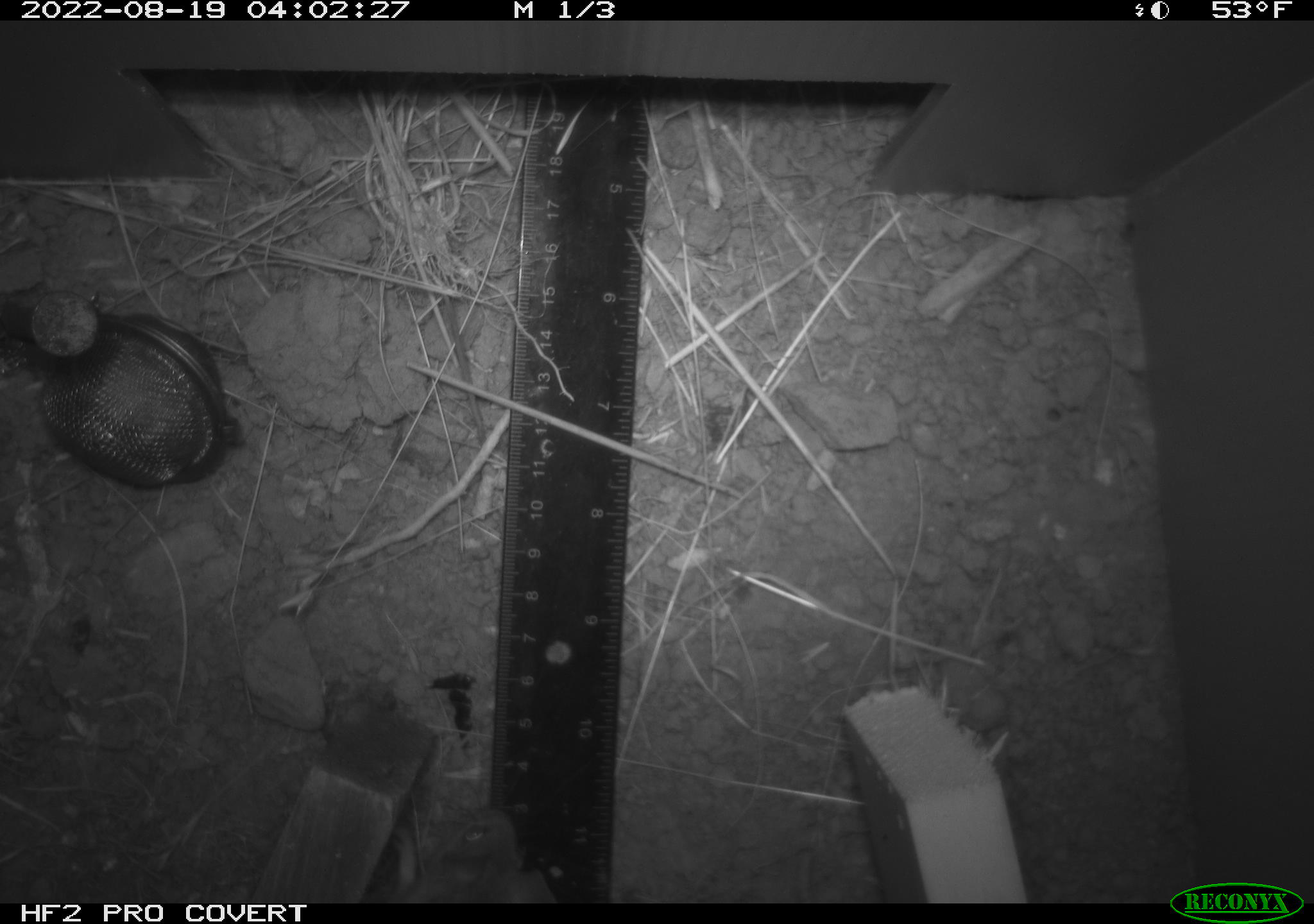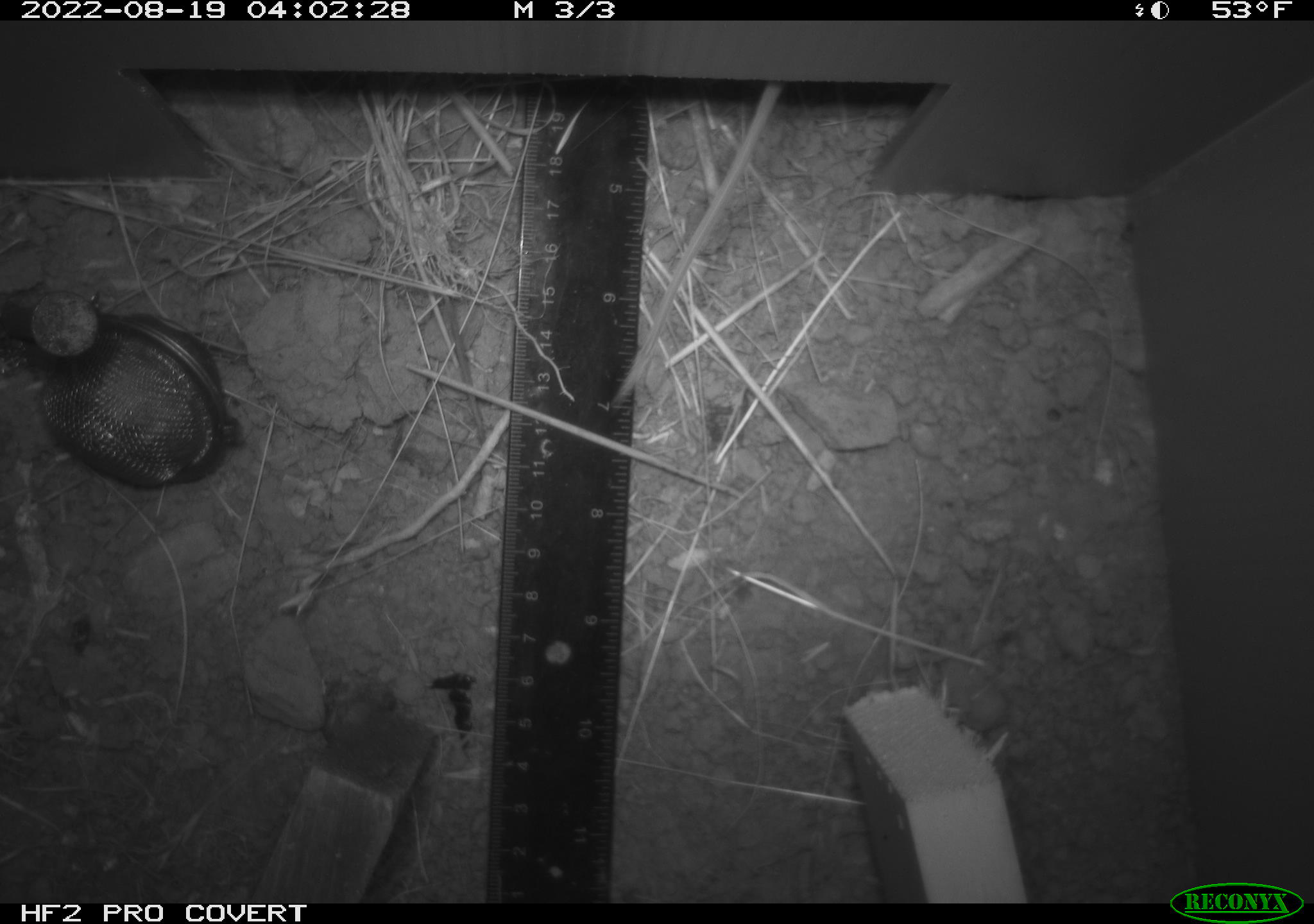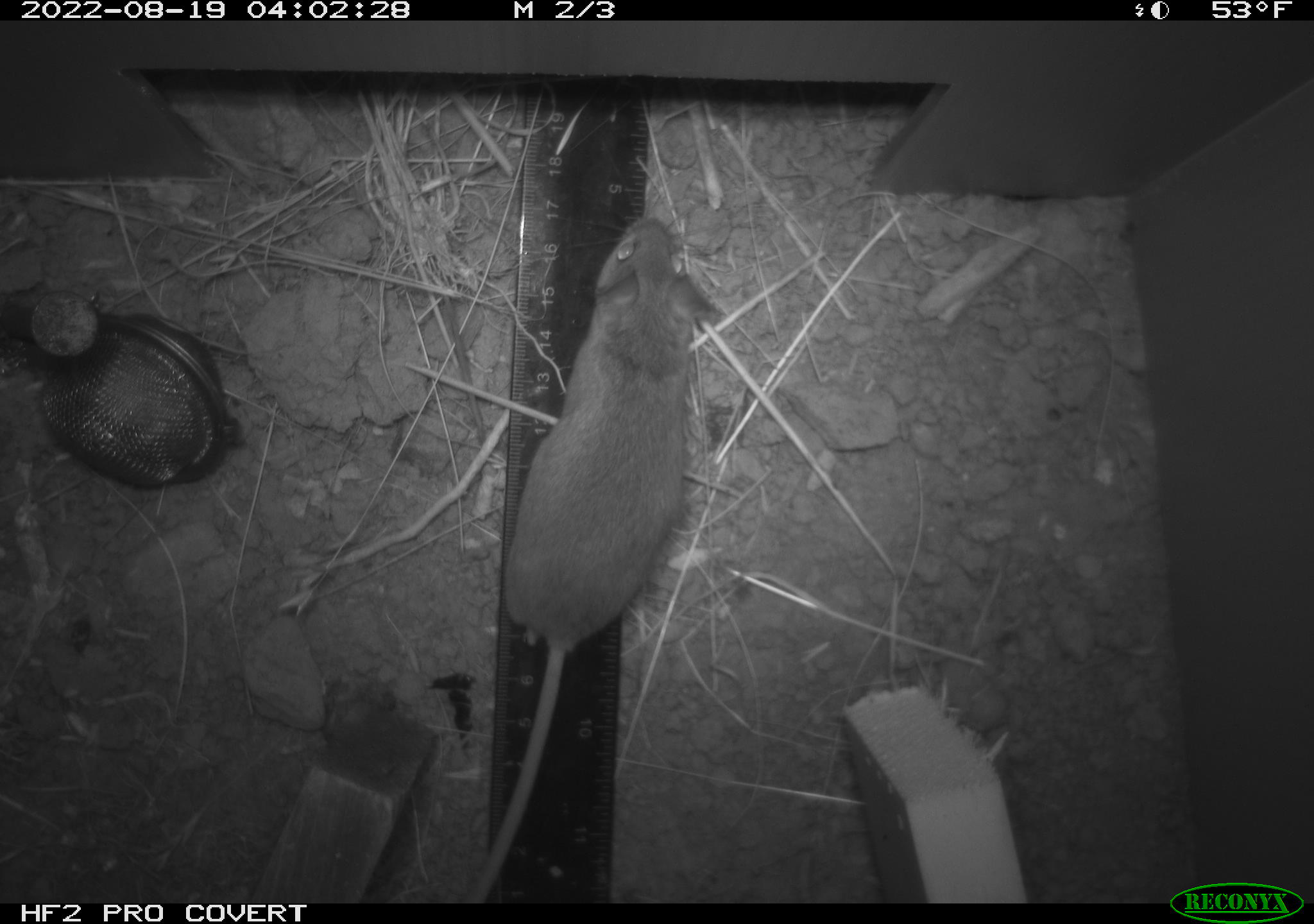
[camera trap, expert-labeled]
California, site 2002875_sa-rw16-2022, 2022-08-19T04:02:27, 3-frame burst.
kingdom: Animalia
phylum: Chordata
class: Mammalia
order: Rodentia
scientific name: Rodentia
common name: mouse species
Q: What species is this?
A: Mouse species (Rodentia).